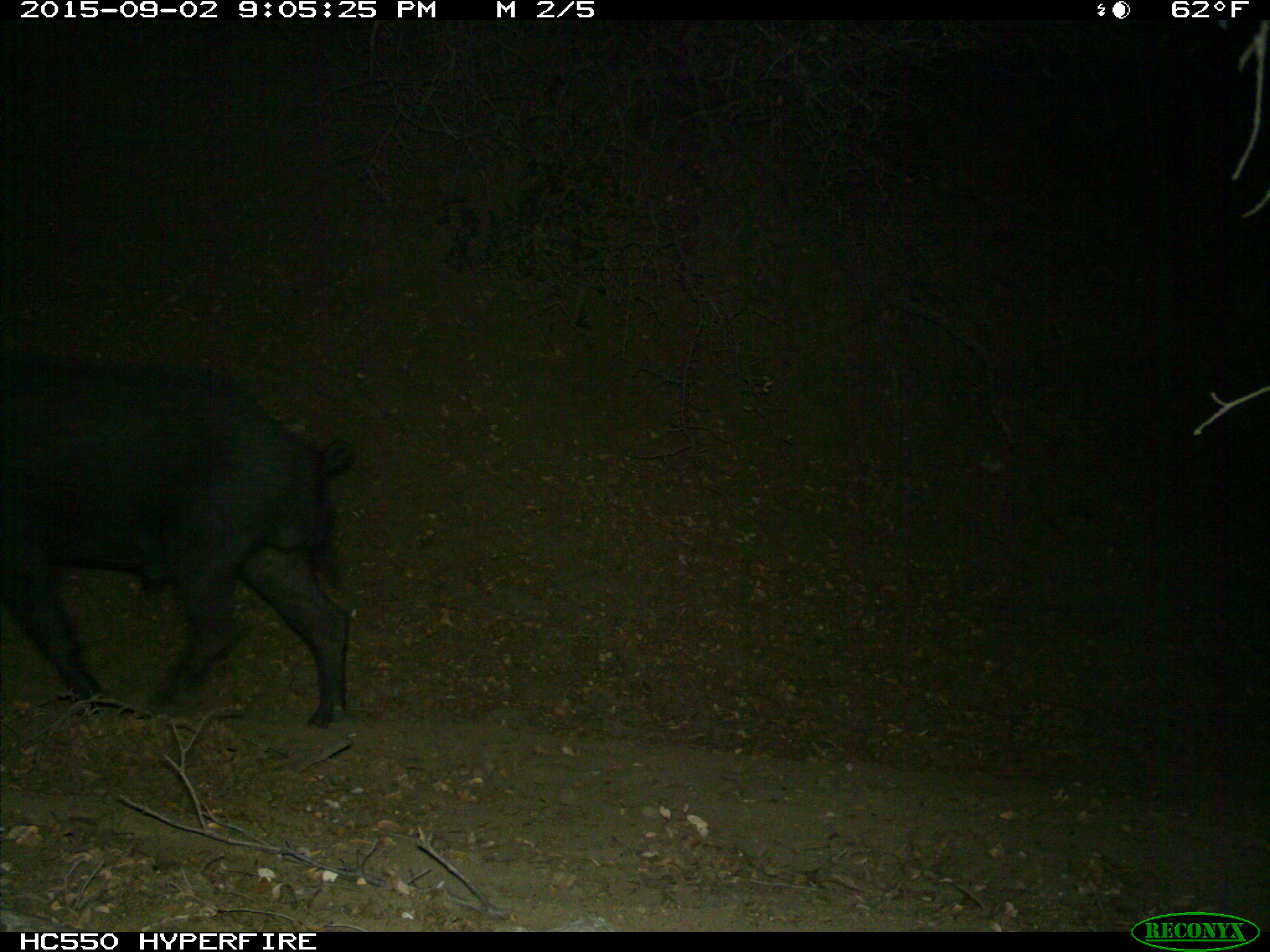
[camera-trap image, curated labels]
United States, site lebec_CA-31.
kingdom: Animalia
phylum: Chordata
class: Mammalia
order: Artiodactyla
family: Suidae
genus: Sus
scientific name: Sus scrofa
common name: wild boar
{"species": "Sus scrofa (wild boar)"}